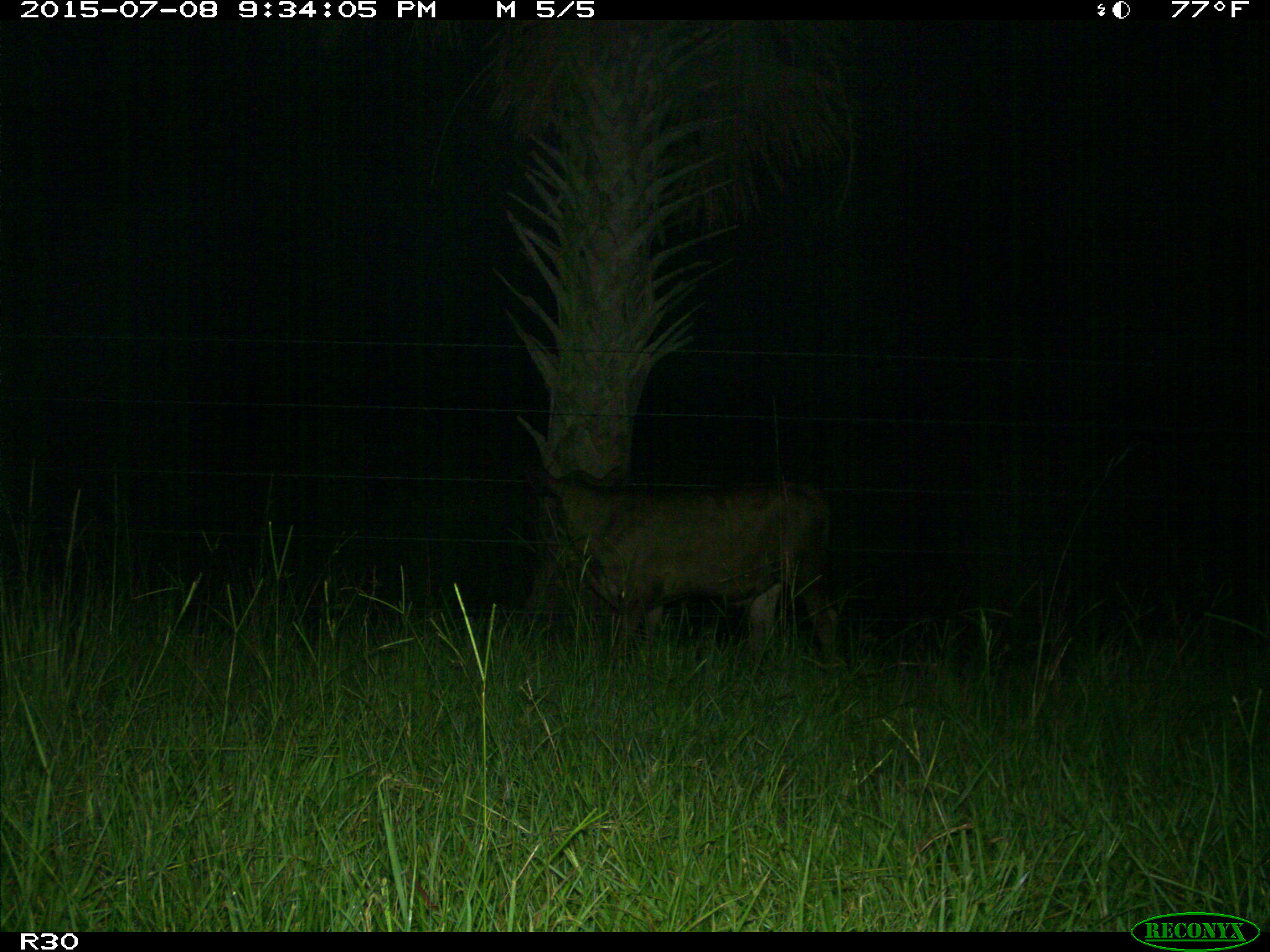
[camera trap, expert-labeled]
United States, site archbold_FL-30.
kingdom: Animalia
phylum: Chordata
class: Mammalia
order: Artiodactyla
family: Bovidae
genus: Bos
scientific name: Bos taurus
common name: domestic cow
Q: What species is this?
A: Bos taurus (domestic cow).